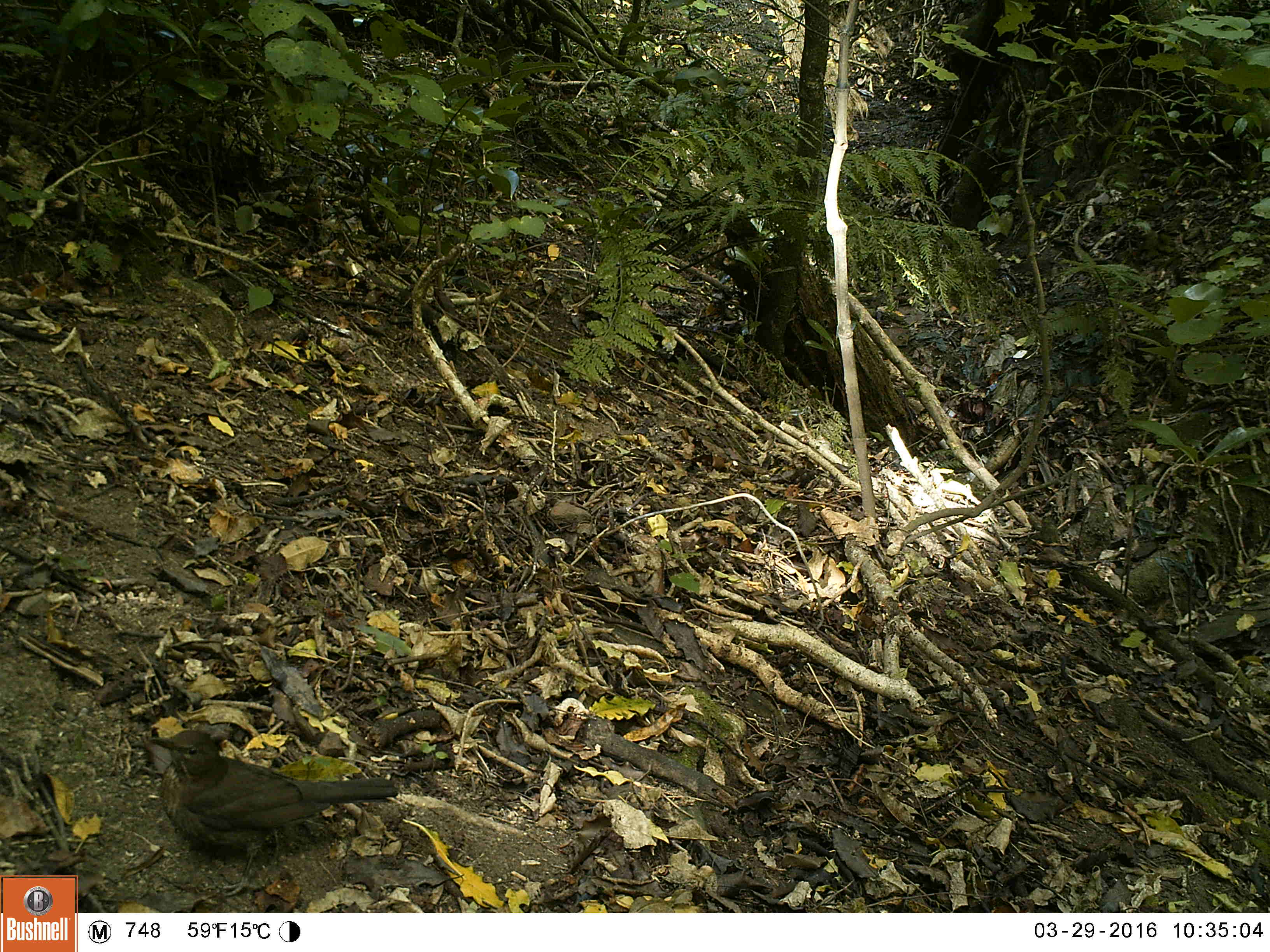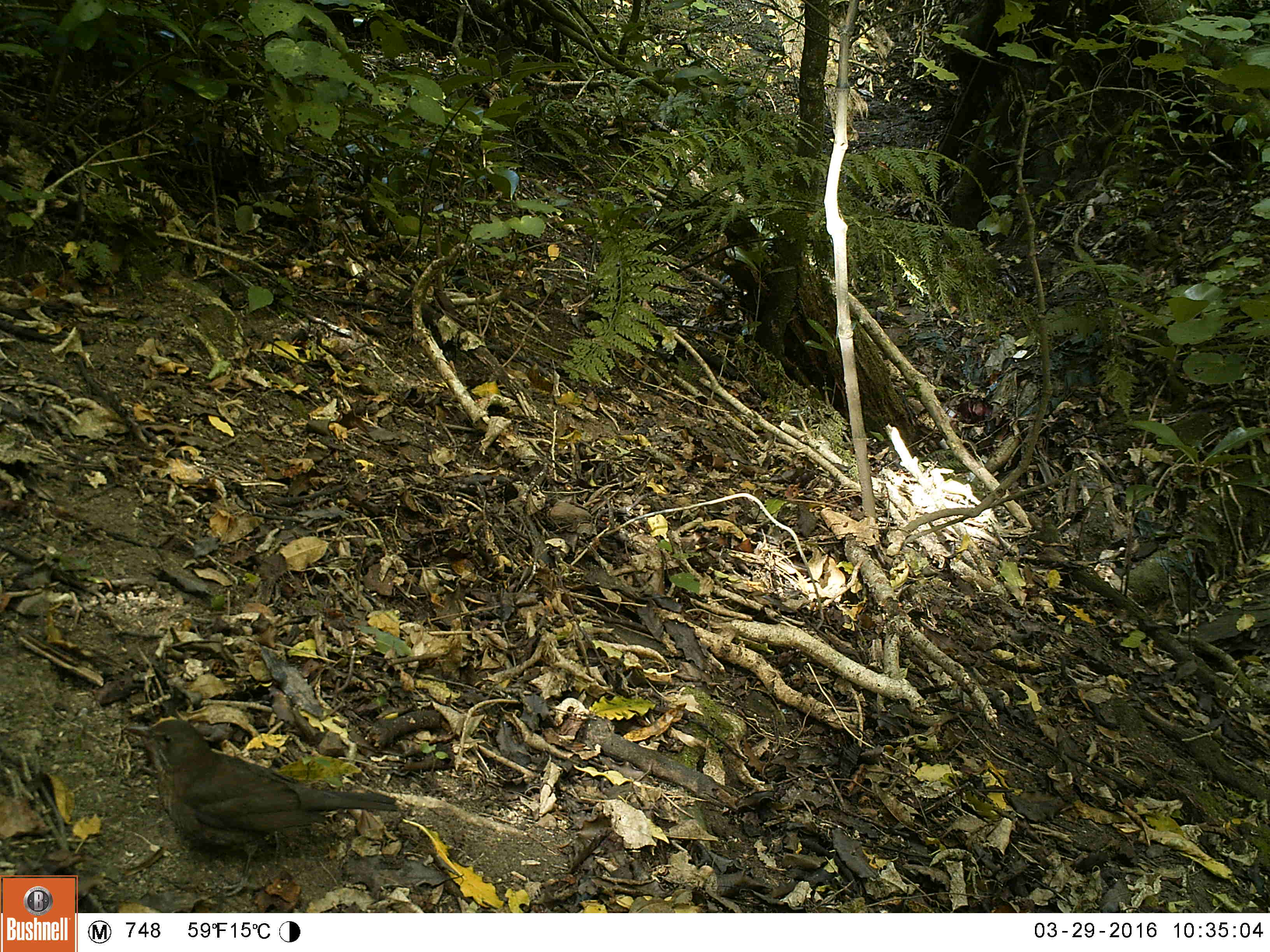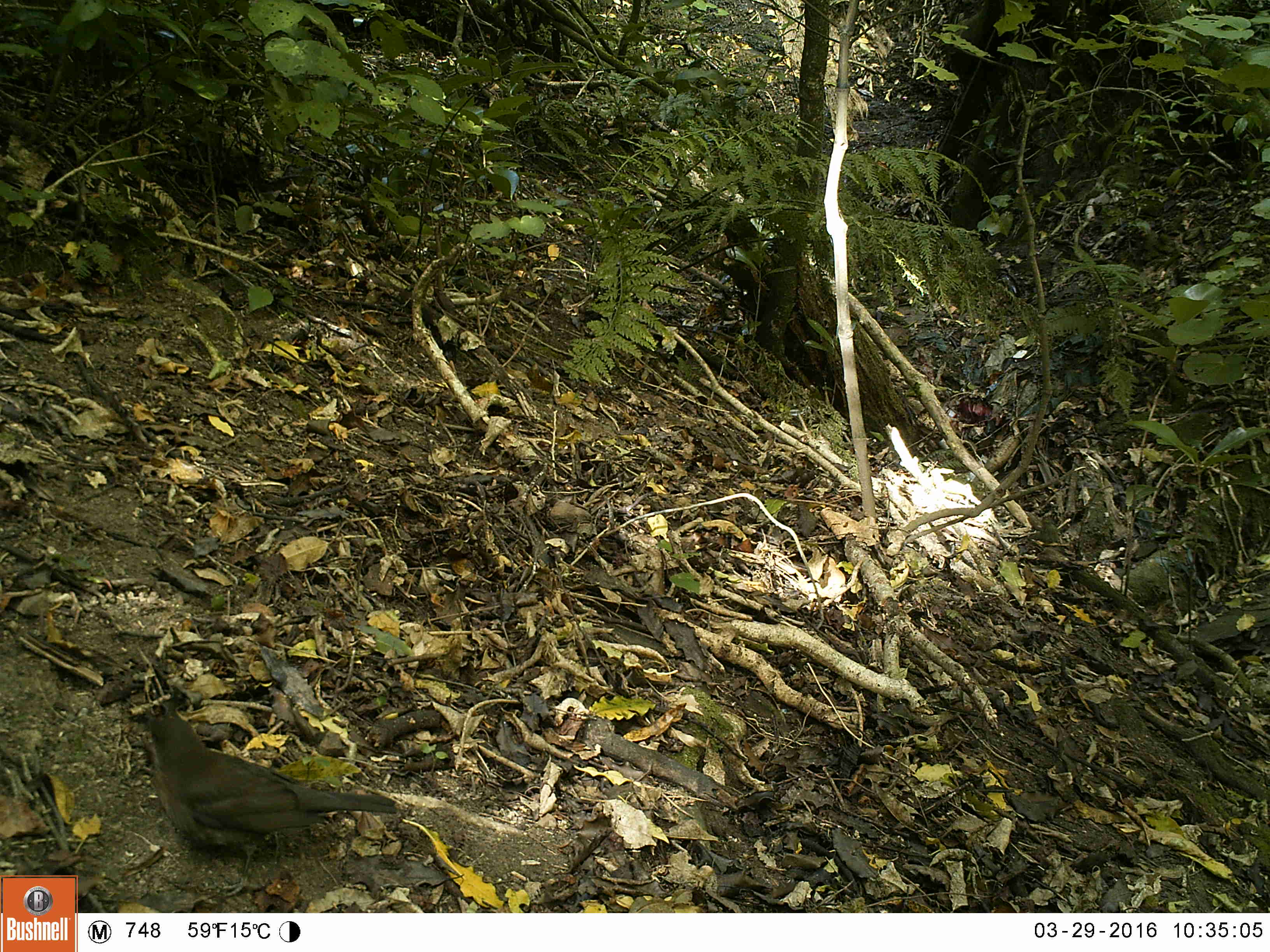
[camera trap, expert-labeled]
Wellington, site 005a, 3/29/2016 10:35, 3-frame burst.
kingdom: Animalia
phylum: Chordata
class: Aves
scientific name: Aves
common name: bird